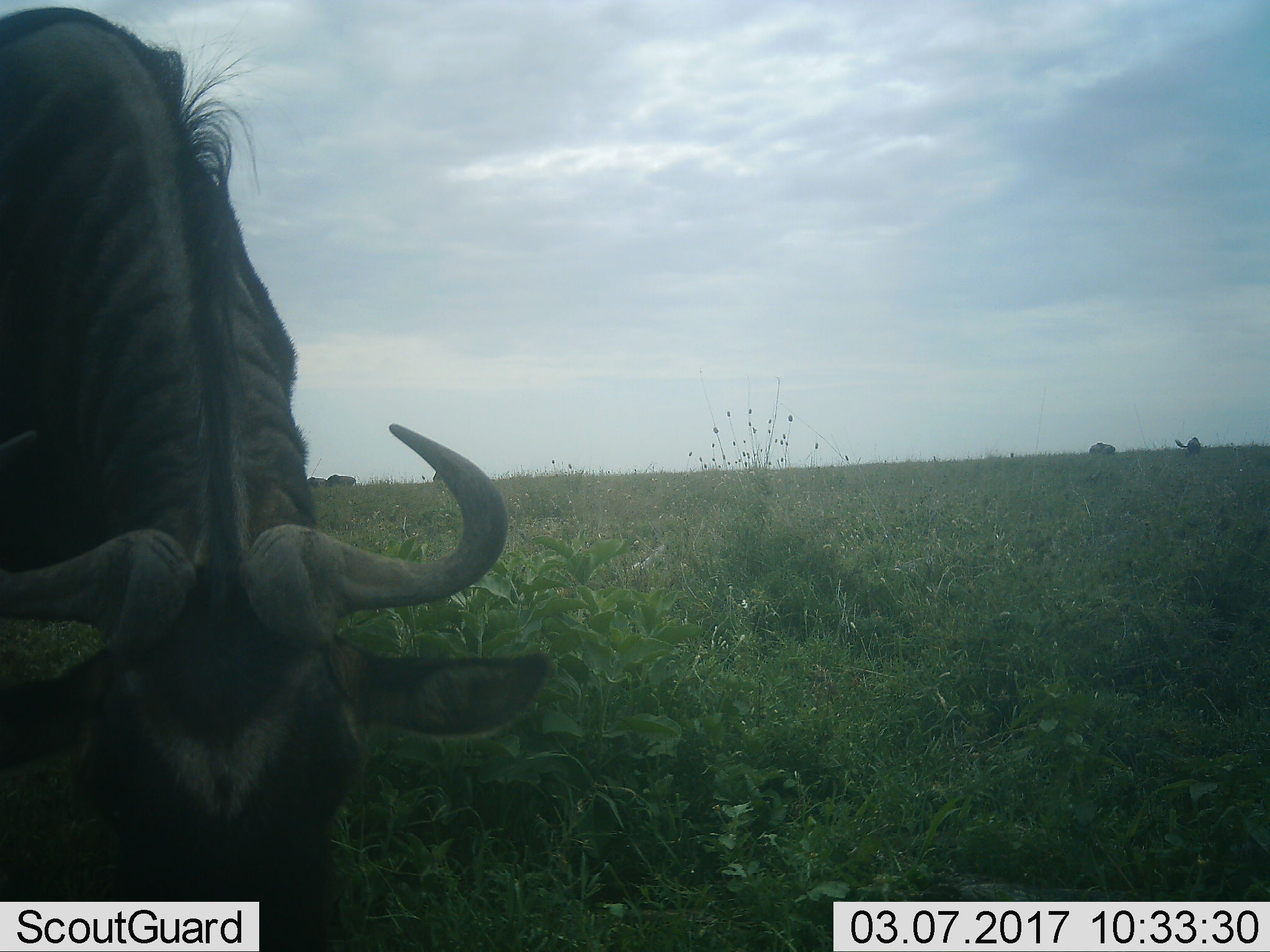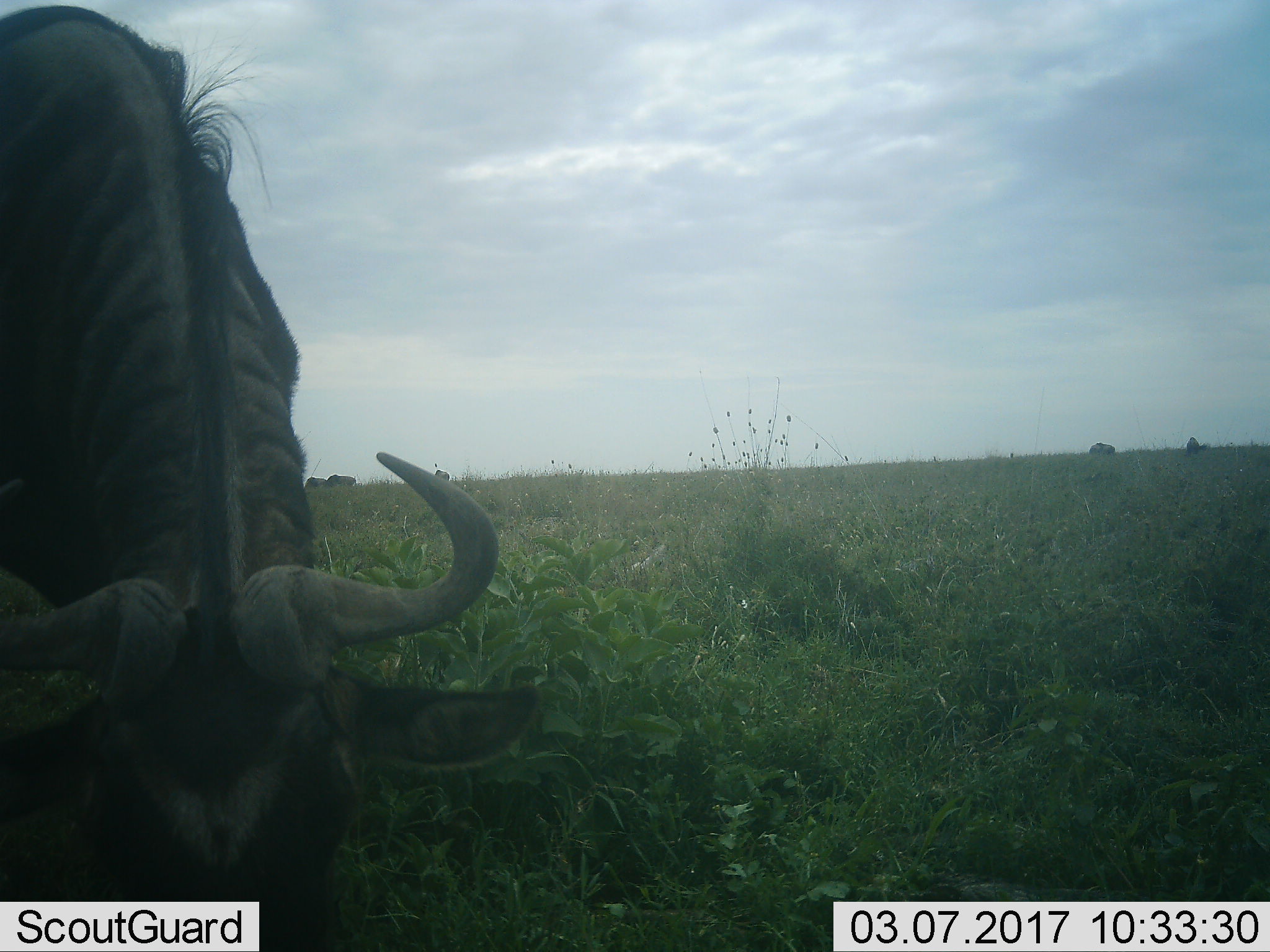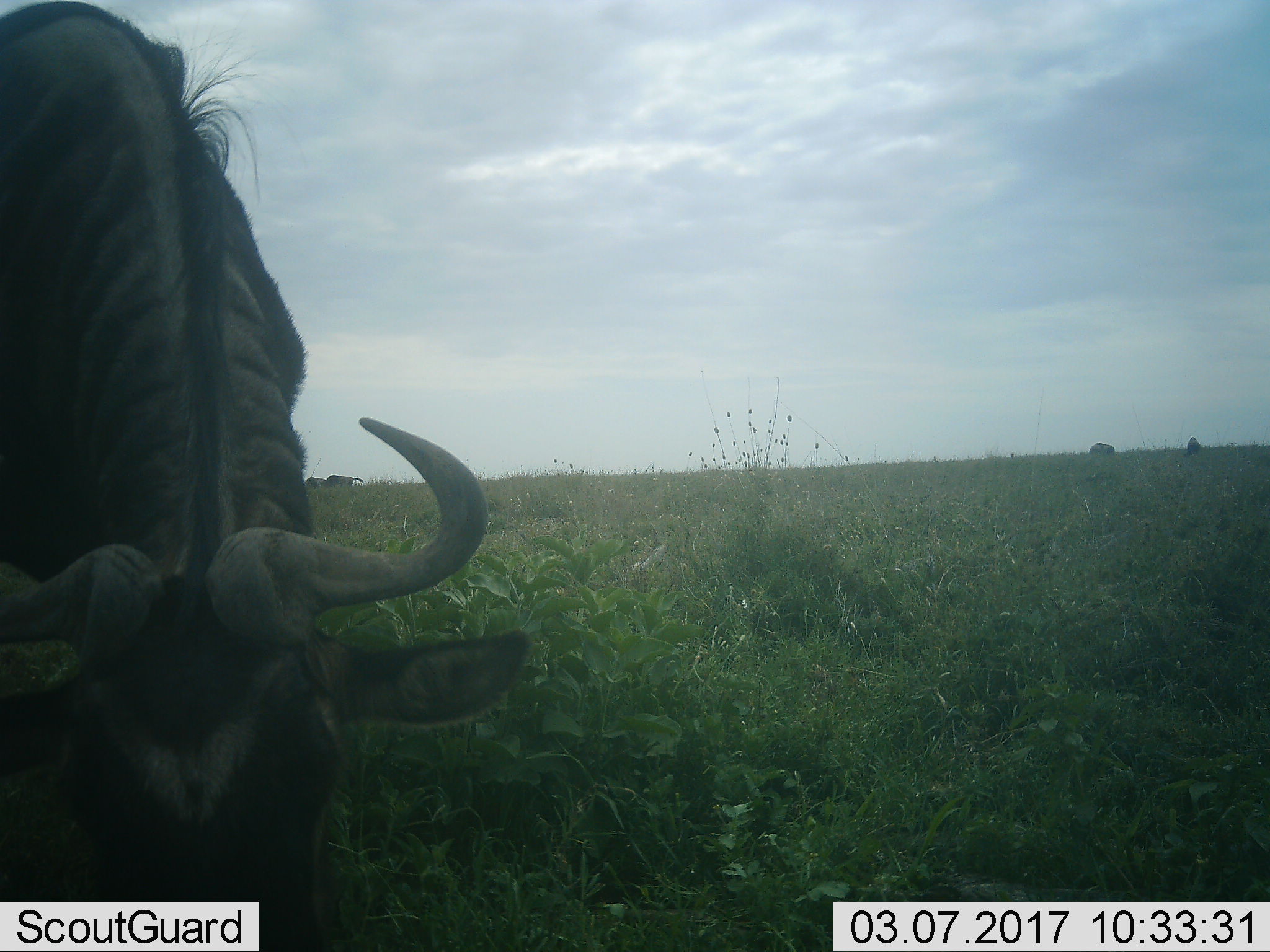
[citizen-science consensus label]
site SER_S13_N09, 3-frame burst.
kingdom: Animalia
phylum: Chordata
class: Mammalia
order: Artiodactyla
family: Bovidae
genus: Connochaetes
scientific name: Connochaetes taurinus taurinus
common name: blue wildebeest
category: wildebeestblue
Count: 6.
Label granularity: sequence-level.